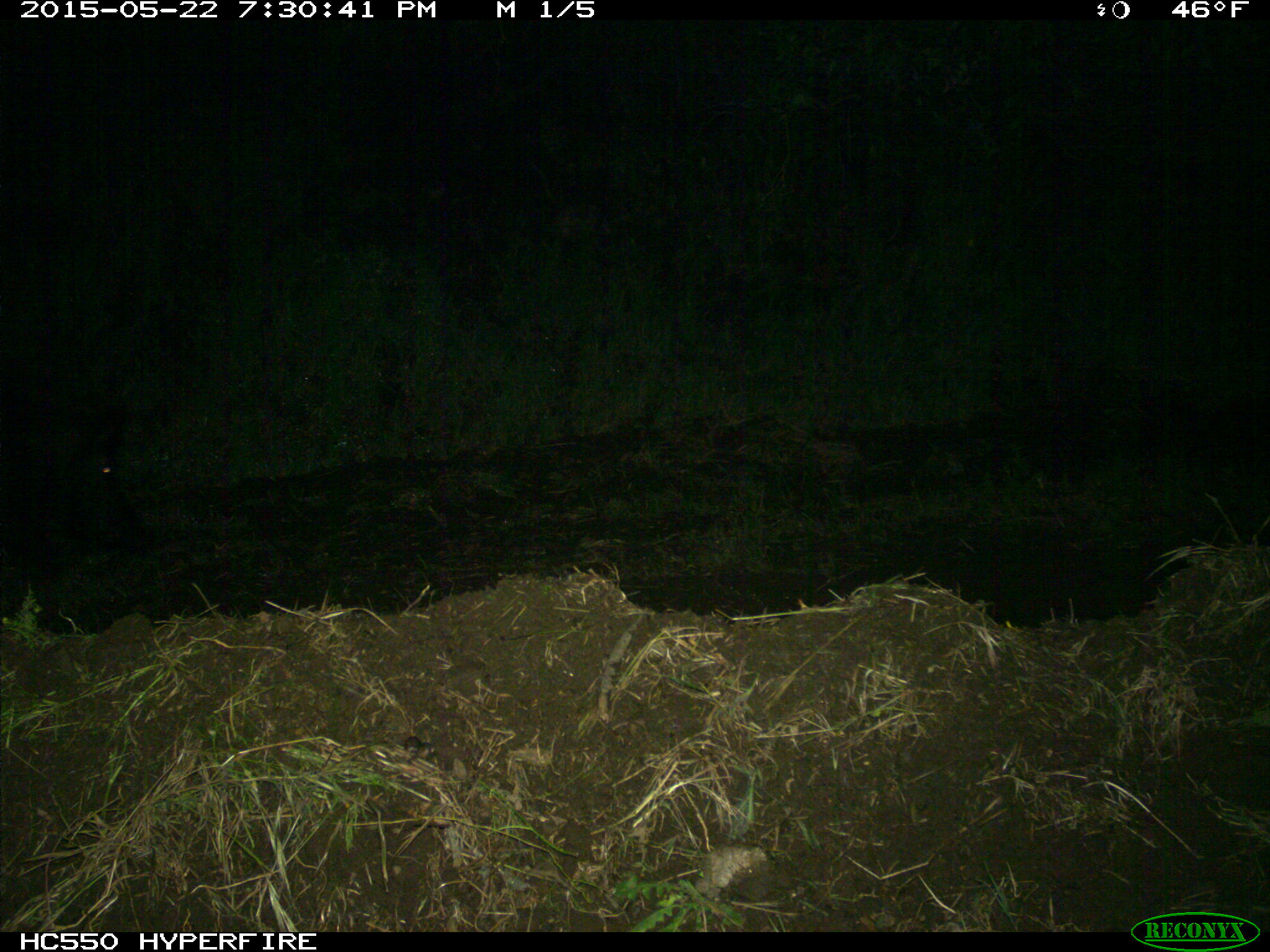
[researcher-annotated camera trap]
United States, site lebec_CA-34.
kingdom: Animalia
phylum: Chordata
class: Mammalia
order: Artiodactyla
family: Suidae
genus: Sus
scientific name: Sus scrofa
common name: wild boar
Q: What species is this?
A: Sus scrofa (wild boar).